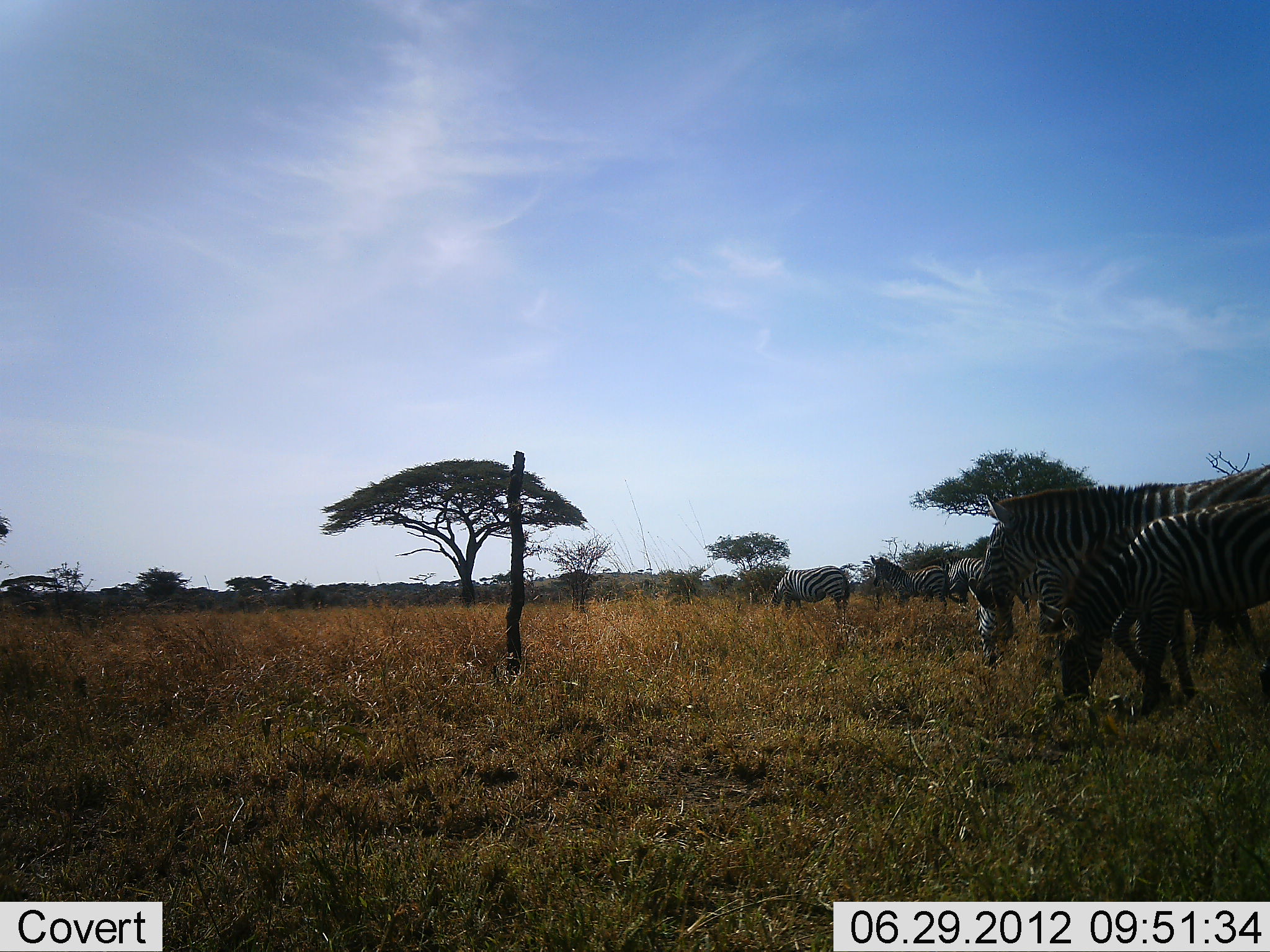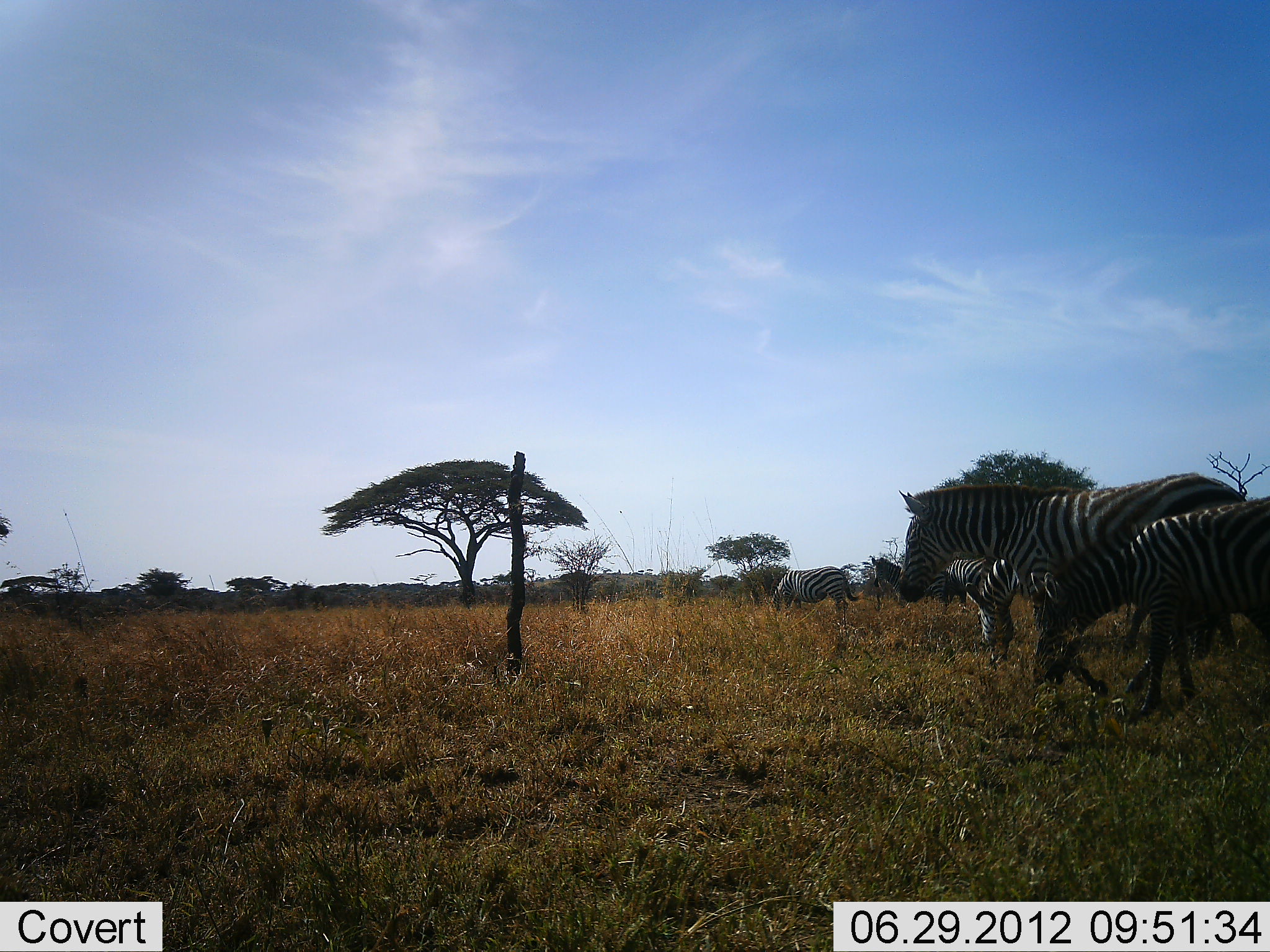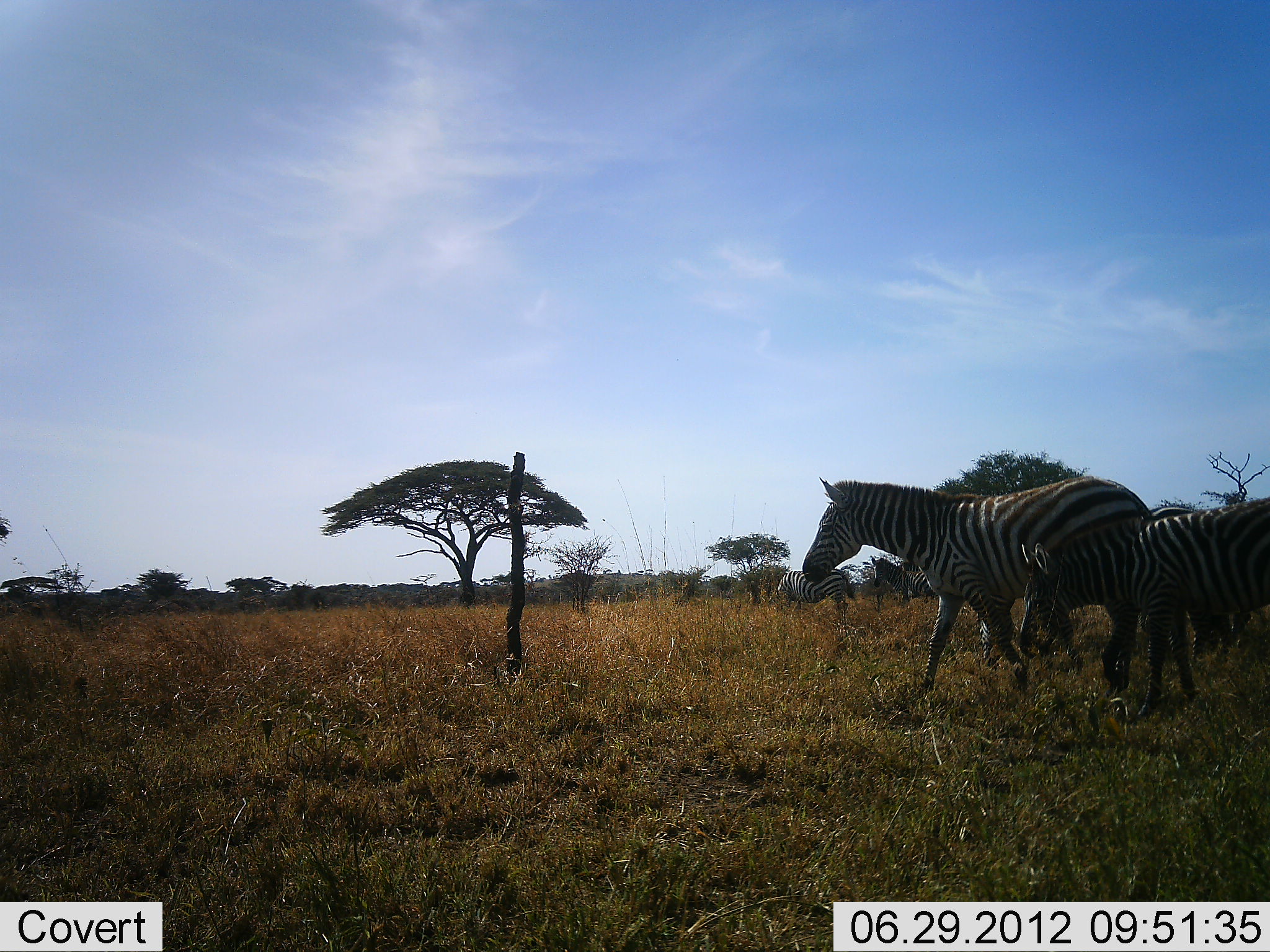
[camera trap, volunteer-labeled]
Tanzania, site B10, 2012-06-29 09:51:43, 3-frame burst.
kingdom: Animalia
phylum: Chordata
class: Mammalia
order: Perissodactyla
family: Equidae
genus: Equus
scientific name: Equus quagga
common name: plains zebra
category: zebra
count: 6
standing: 50%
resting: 0%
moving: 80%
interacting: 0%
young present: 0%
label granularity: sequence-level